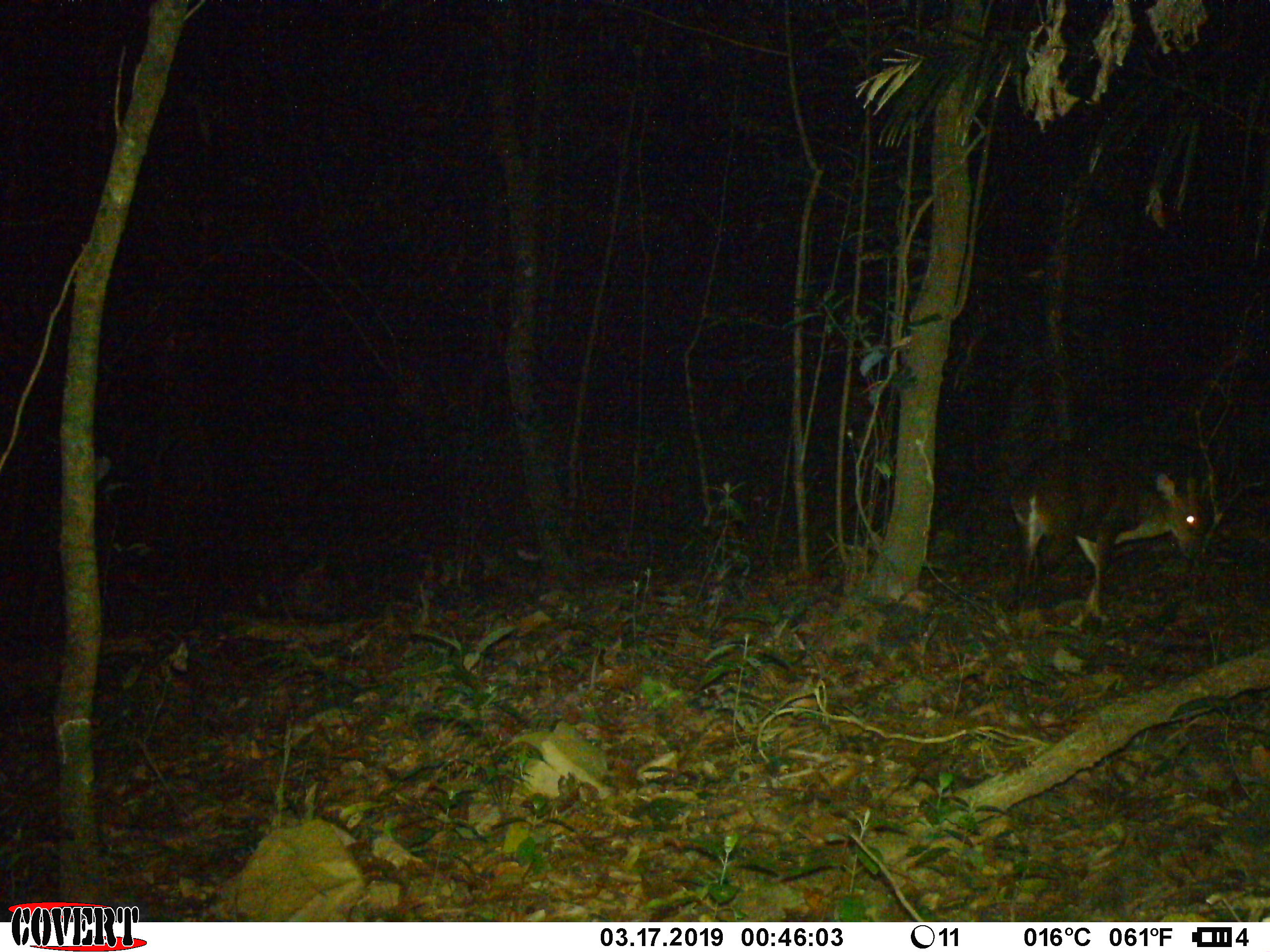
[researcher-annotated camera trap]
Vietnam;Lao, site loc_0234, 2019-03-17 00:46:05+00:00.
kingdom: Animalia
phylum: Chordata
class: Mammalia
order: Artiodactyla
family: Cervidae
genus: Muntiacus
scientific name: Muntiacus vuquangensis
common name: large-antlered muntjac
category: large antlered muntjac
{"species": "large antlered muntjac (large-antlered muntjac) (Muntiacus vuquangensis)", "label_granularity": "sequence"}